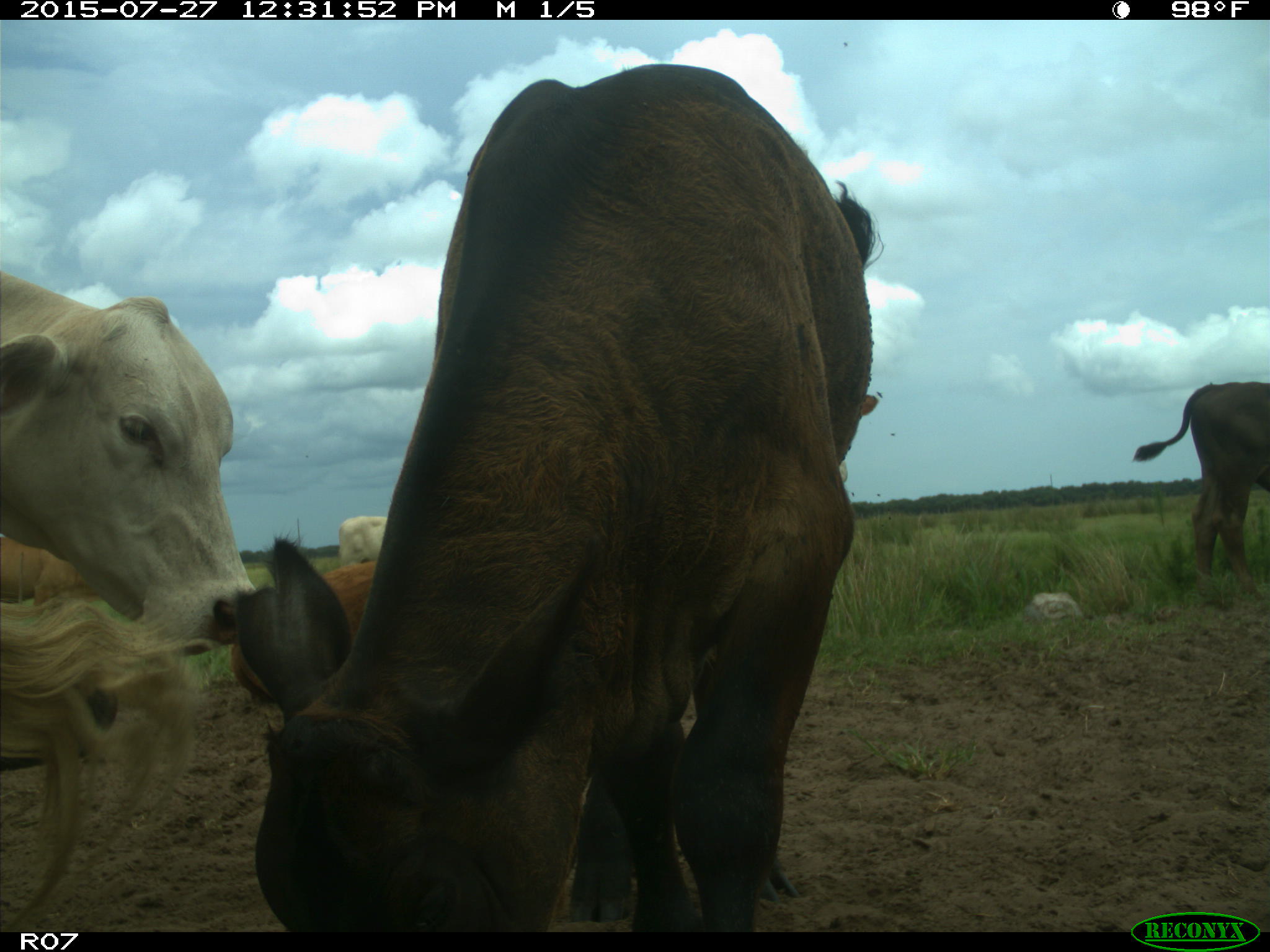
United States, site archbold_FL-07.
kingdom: Animalia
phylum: Chordata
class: Mammalia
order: Artiodactyla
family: Bovidae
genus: Bos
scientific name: Bos taurus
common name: domestic cow